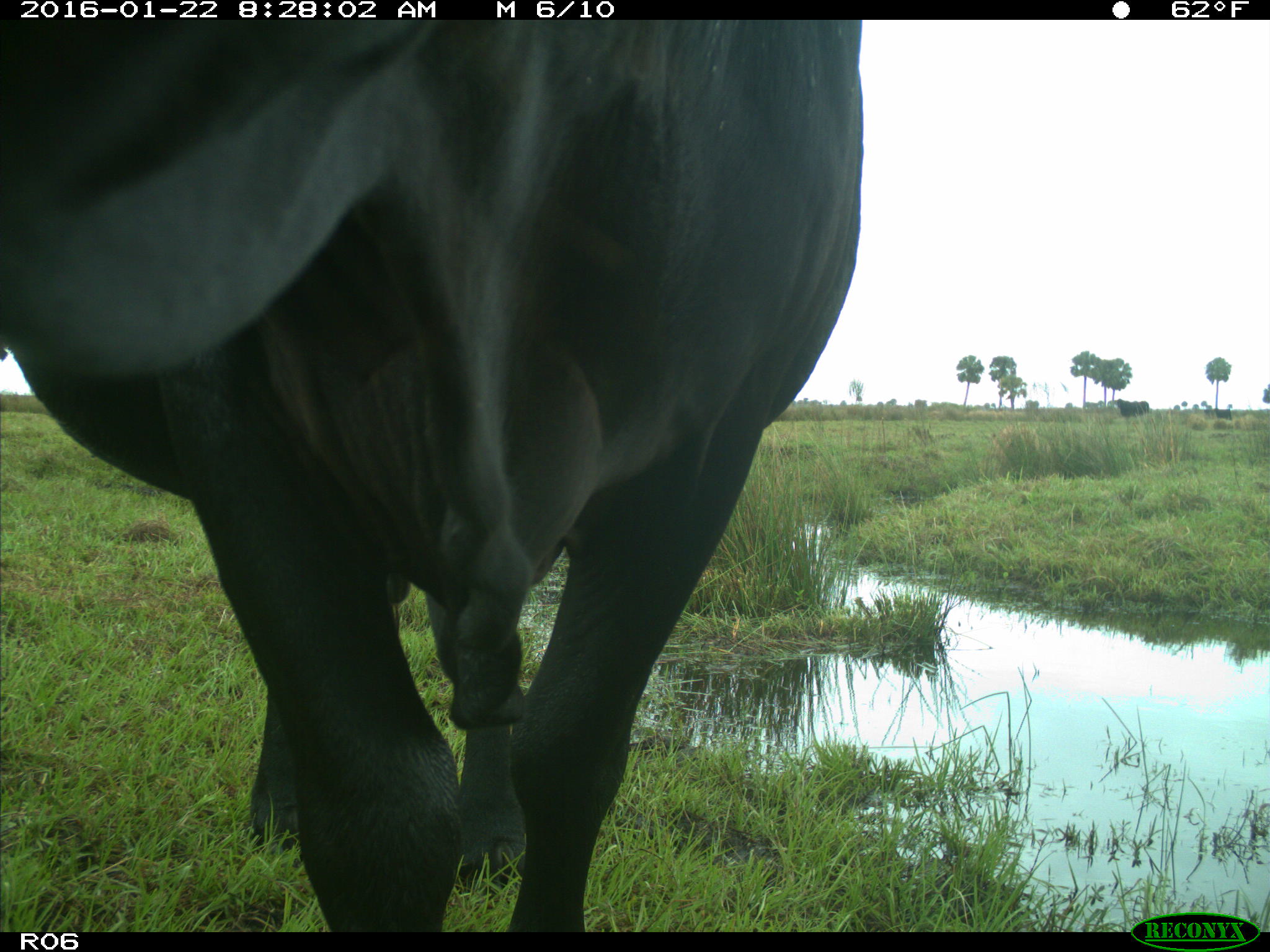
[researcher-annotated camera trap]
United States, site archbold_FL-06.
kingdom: Animalia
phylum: Chordata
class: Mammalia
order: Artiodactyla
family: Bovidae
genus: Bos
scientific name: Bos taurus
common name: domestic cow